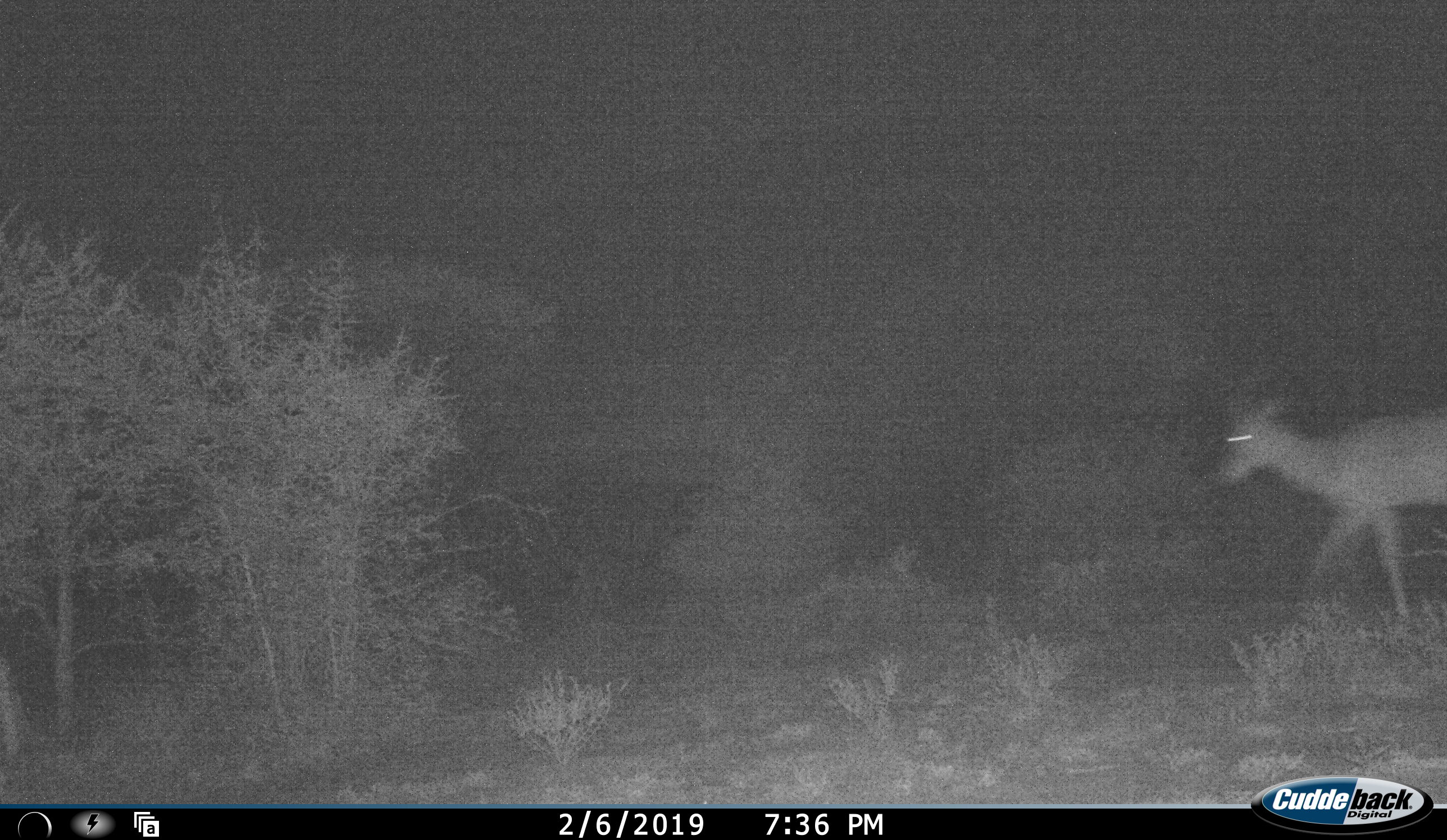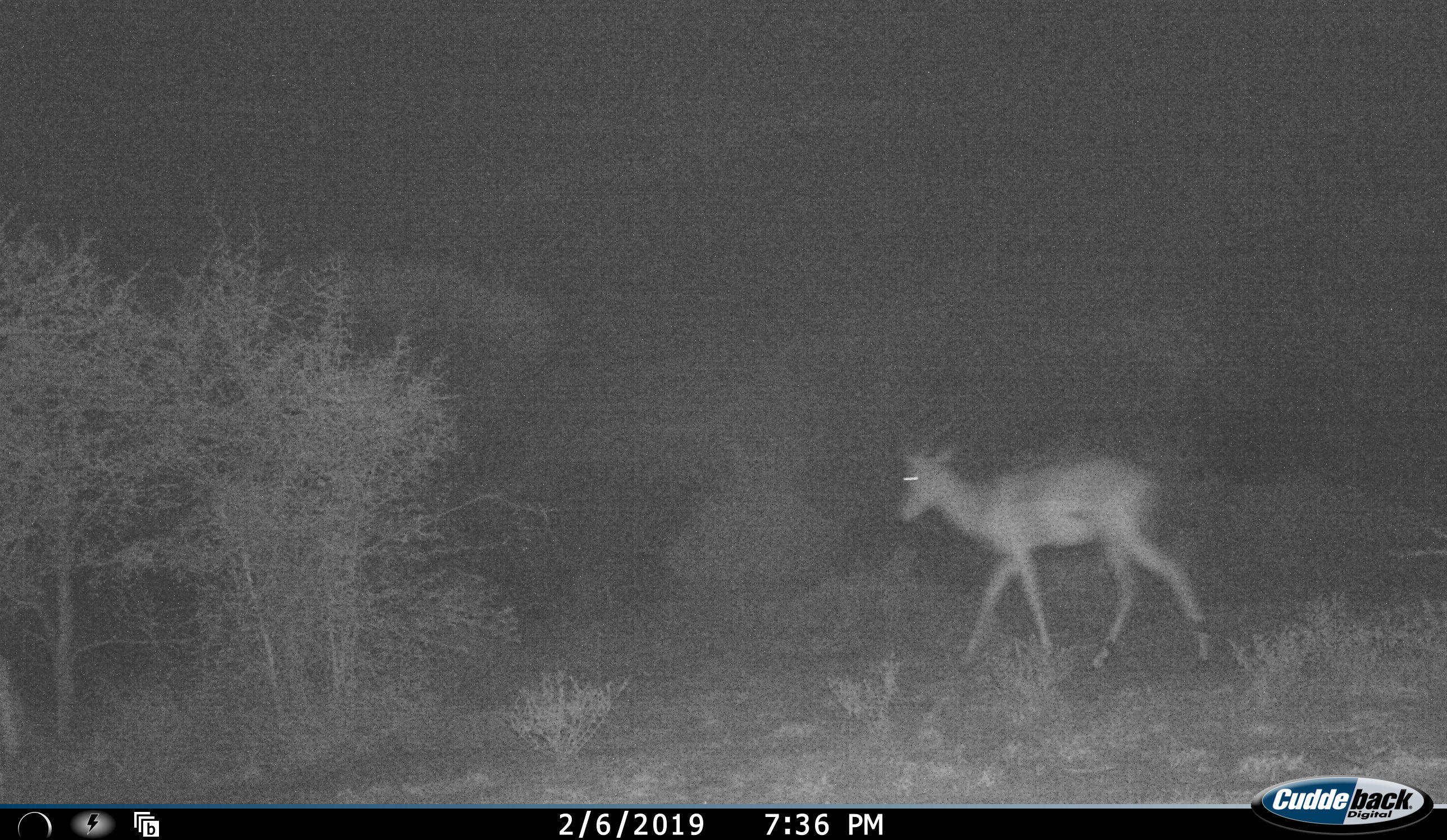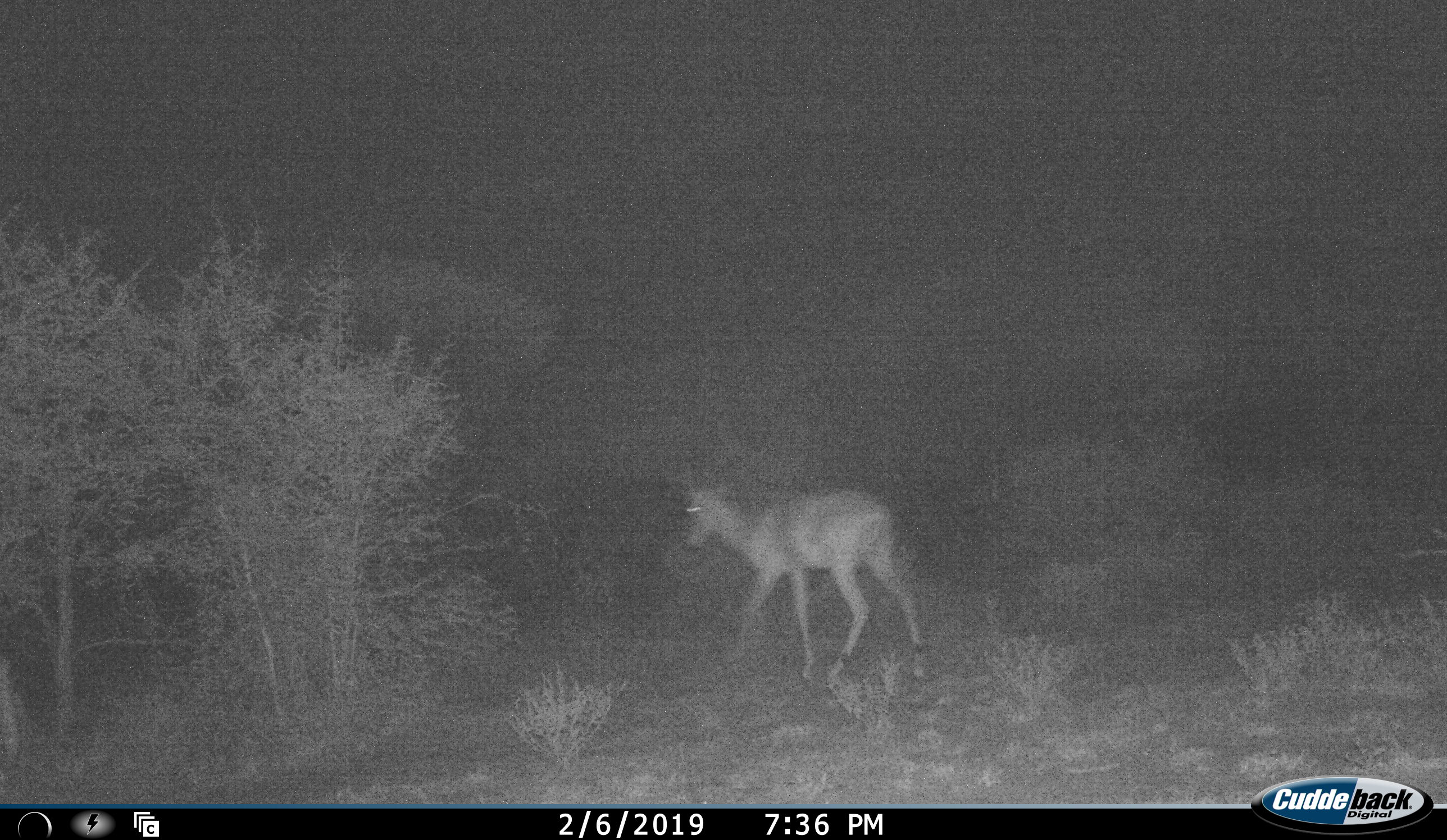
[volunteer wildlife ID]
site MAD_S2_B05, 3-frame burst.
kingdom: Animalia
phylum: Chordata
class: Mammalia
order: Artiodactyla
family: Bovidae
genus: Aepyceros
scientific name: Aepyceros melampus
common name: impala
Impala (Aepyceros melampus), count 1. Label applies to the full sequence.